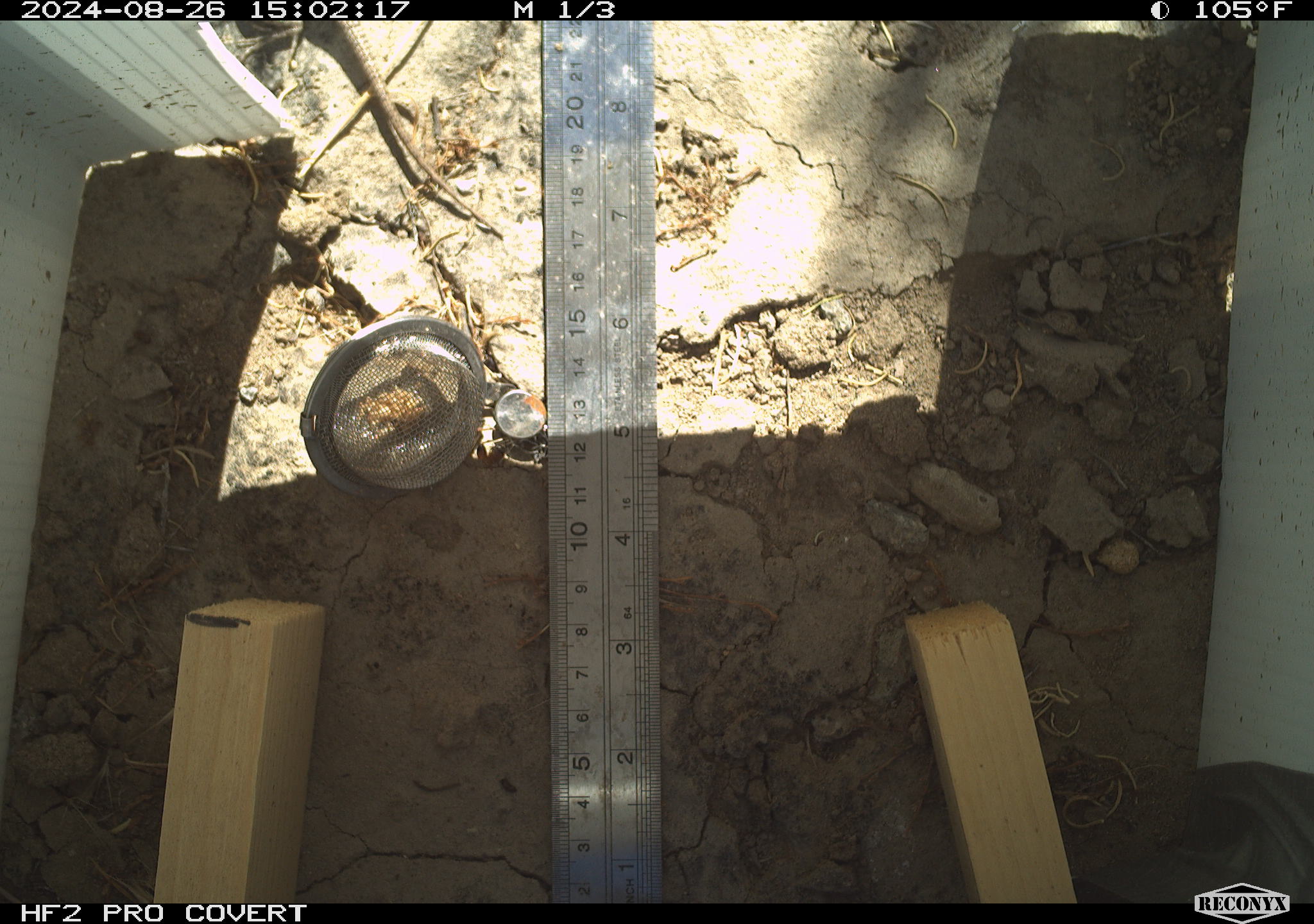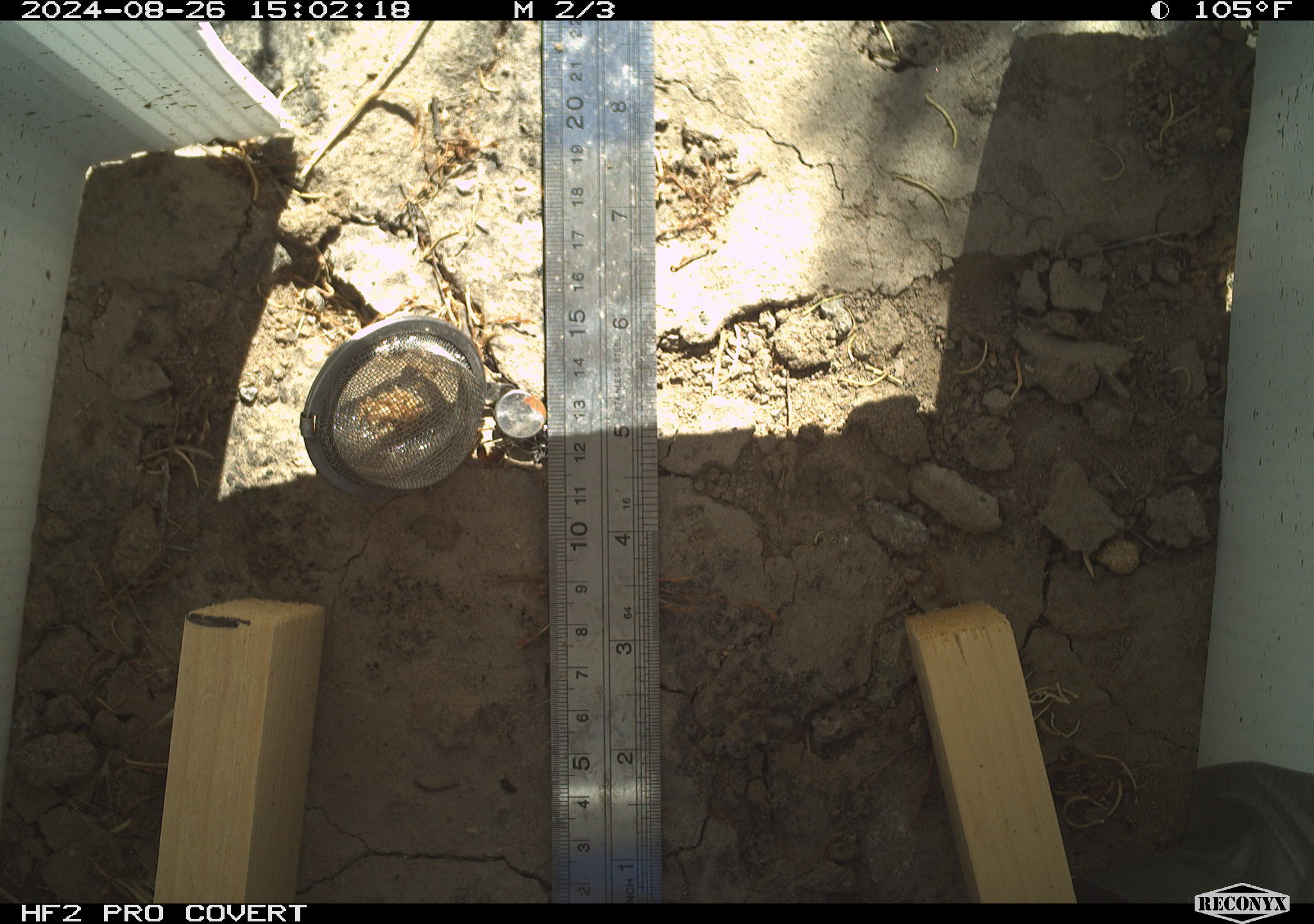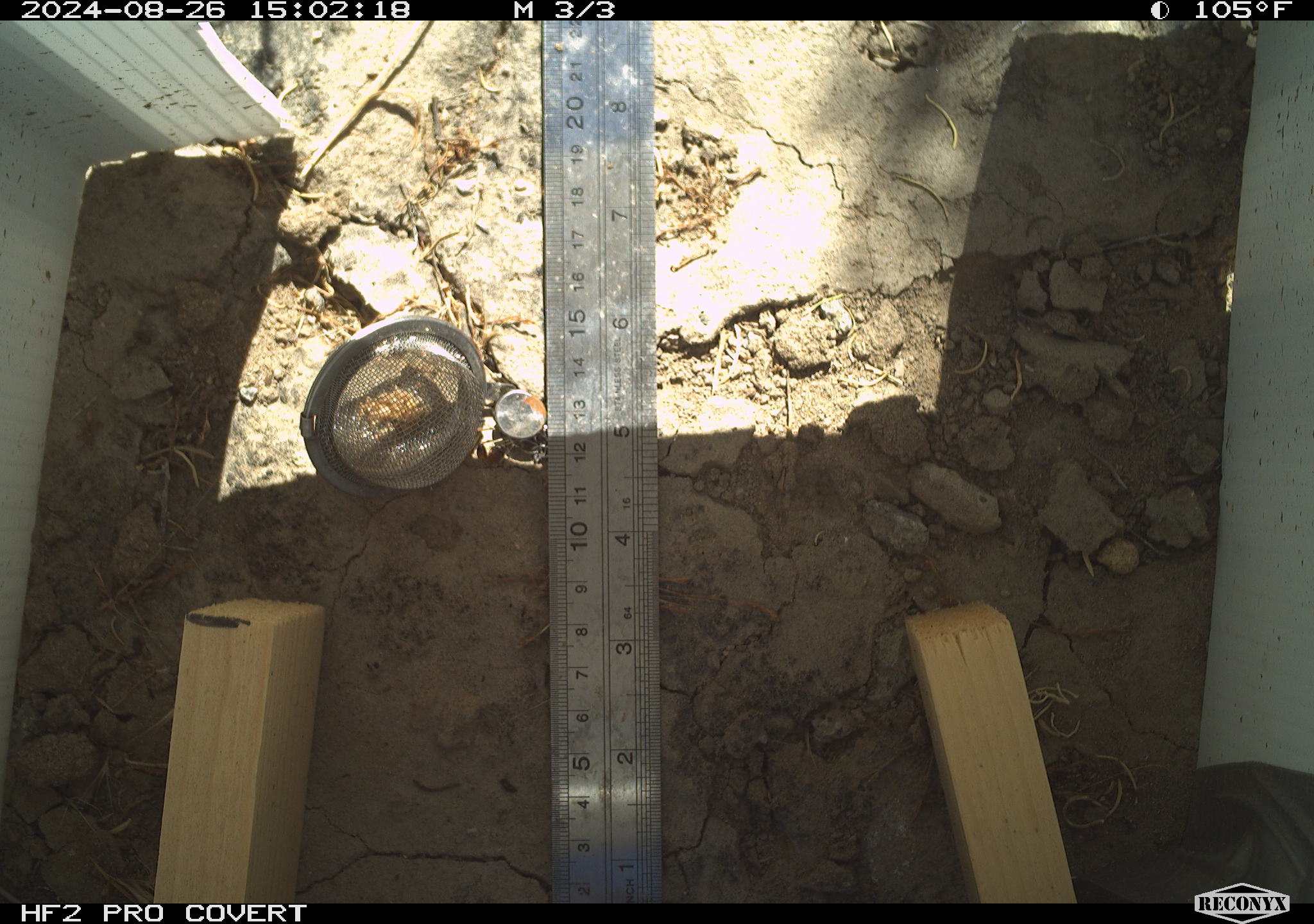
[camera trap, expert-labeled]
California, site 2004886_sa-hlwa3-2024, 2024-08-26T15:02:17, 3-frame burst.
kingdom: Animalia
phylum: Chordata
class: Reptilia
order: Squamata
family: Phrynosomatidae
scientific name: Phrynosomatidae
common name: phrynosomatid lizards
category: phrynosomatidae family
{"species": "phrynosomatidae family (phrynosomatid lizards) (Phrynosomatidae)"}